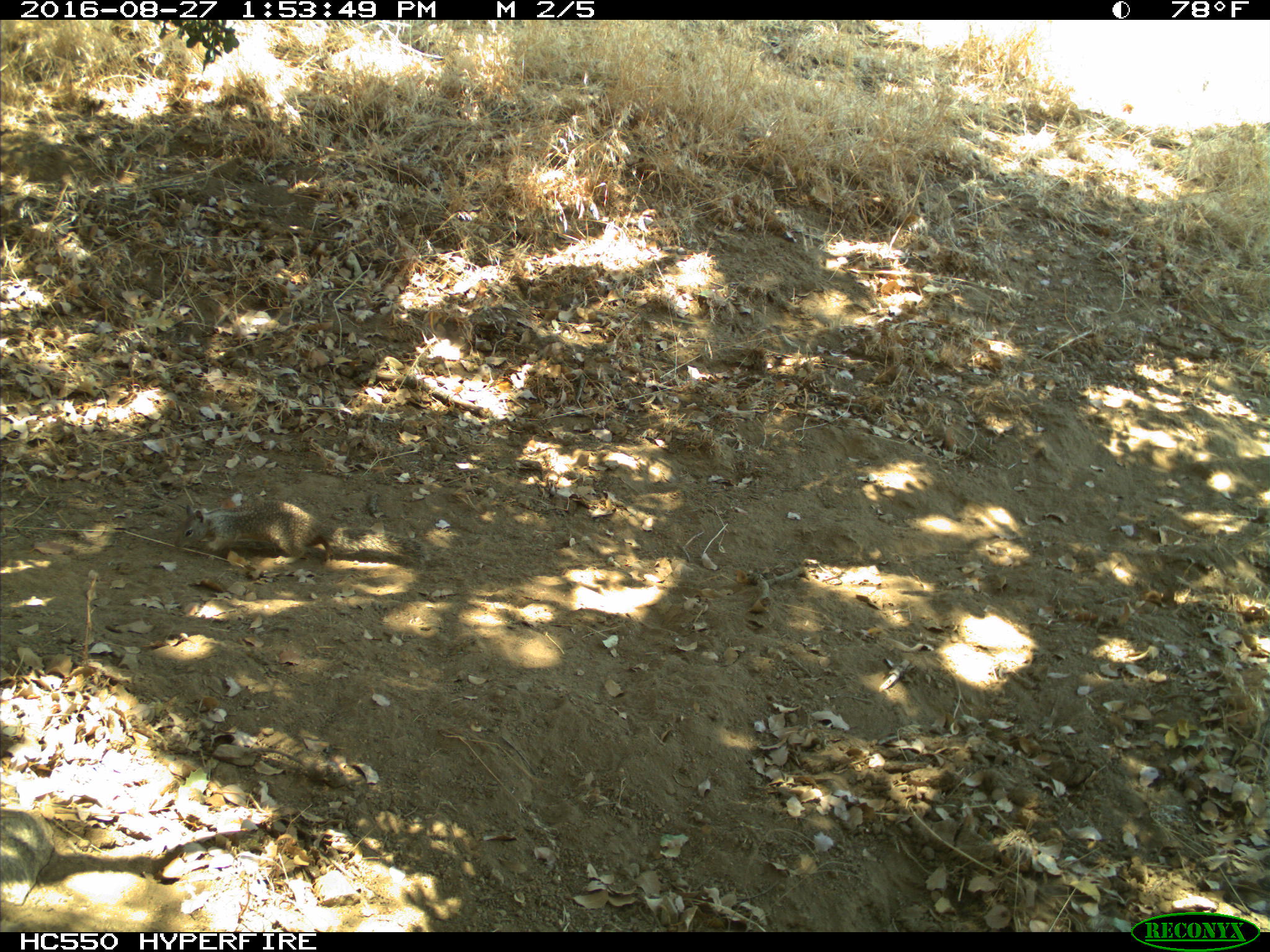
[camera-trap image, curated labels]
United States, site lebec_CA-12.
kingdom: Animalia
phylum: Chordata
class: Mammalia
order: Rodentia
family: Sciuridae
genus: Otospermophilus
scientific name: Otospermophilus beecheyi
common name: california ground squirrel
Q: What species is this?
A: Otospermophilus beecheyi (california ground squirrel).